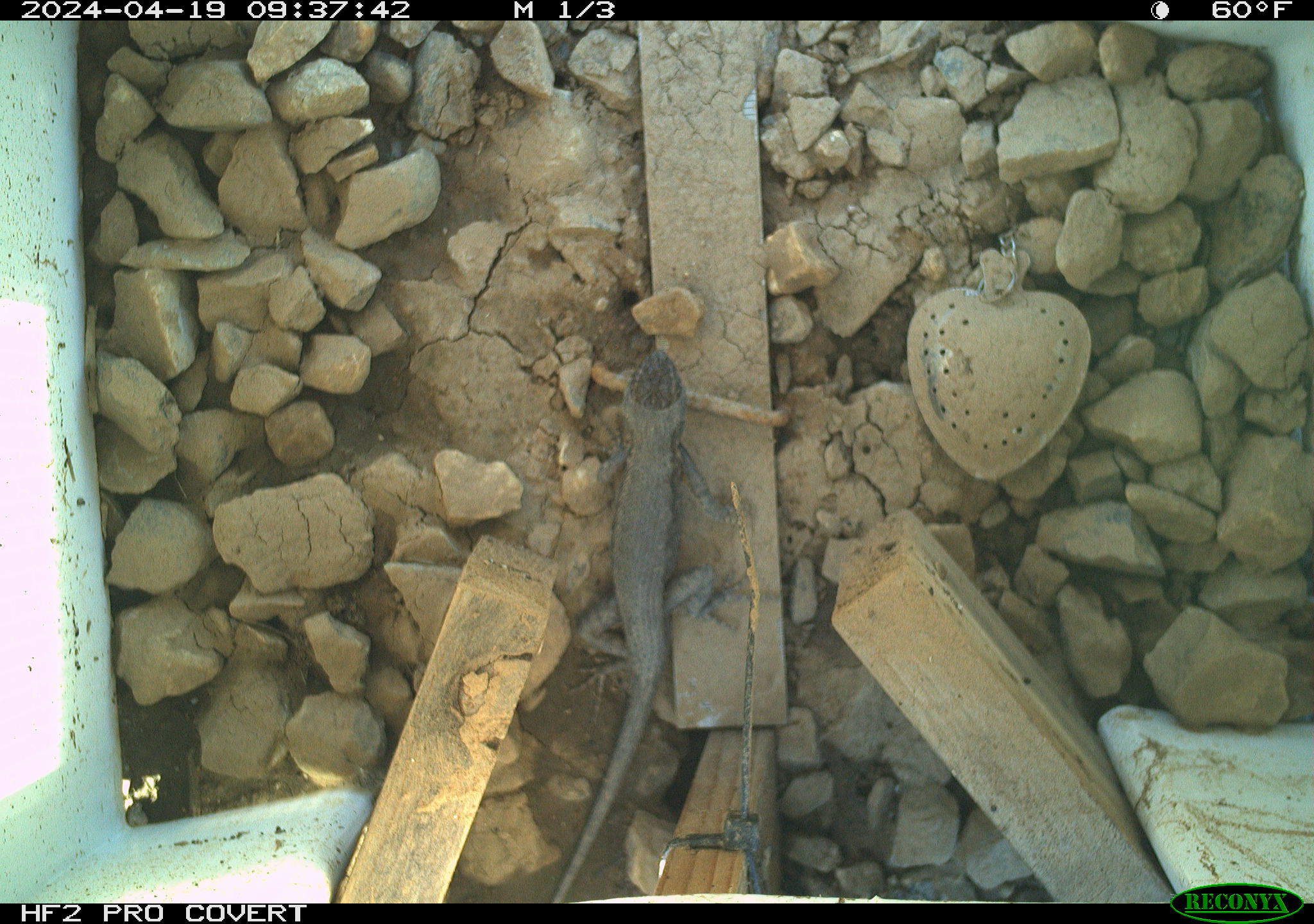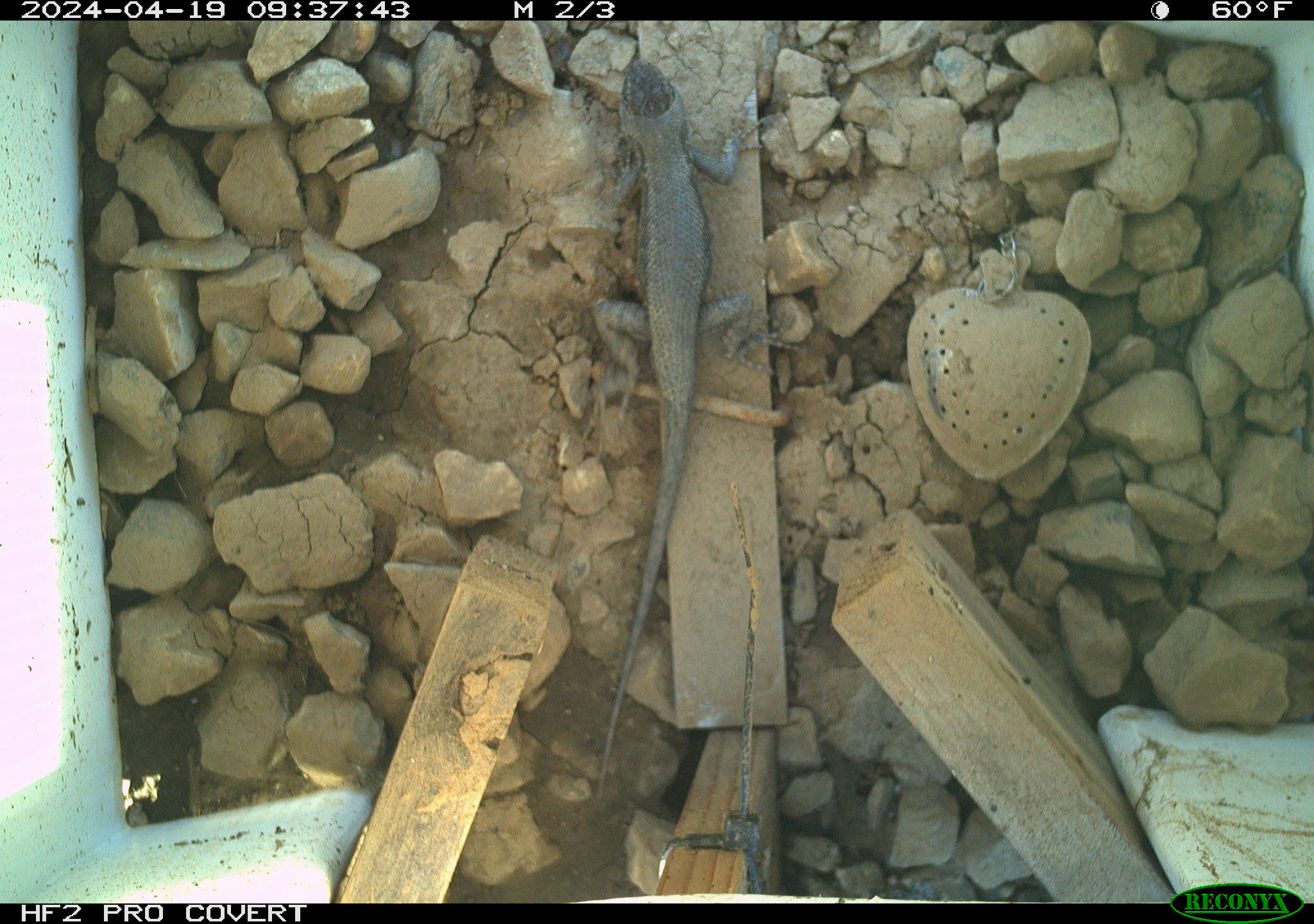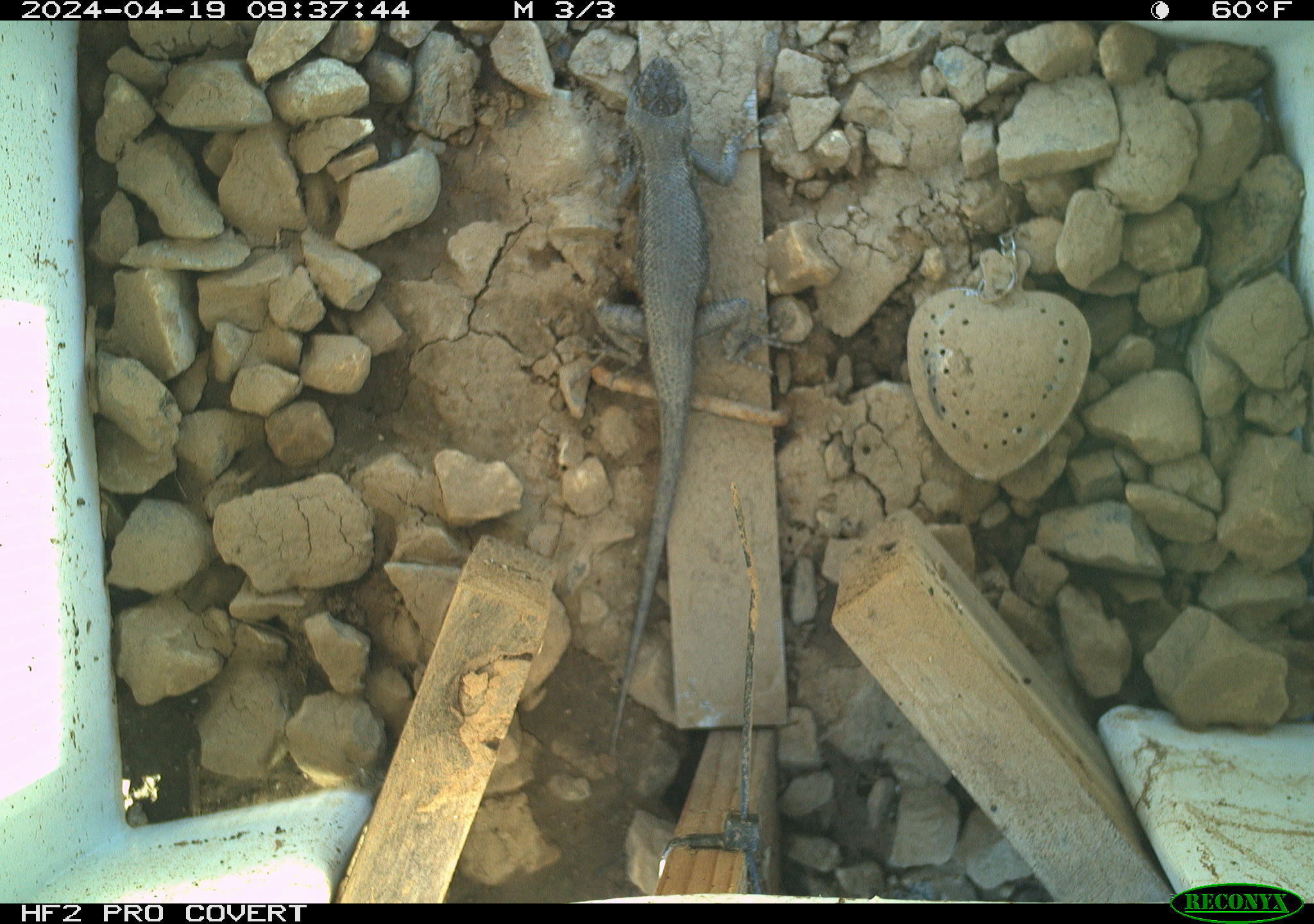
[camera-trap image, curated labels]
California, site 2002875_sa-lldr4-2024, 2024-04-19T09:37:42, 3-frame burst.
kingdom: Animalia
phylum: Chordata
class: Reptilia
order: Squamata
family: Phrynosomatidae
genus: Sceloporus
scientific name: Sceloporus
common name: spiny lizards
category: sceloporus species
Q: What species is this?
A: Sceloporus species (spiny lizards) (Sceloporus).